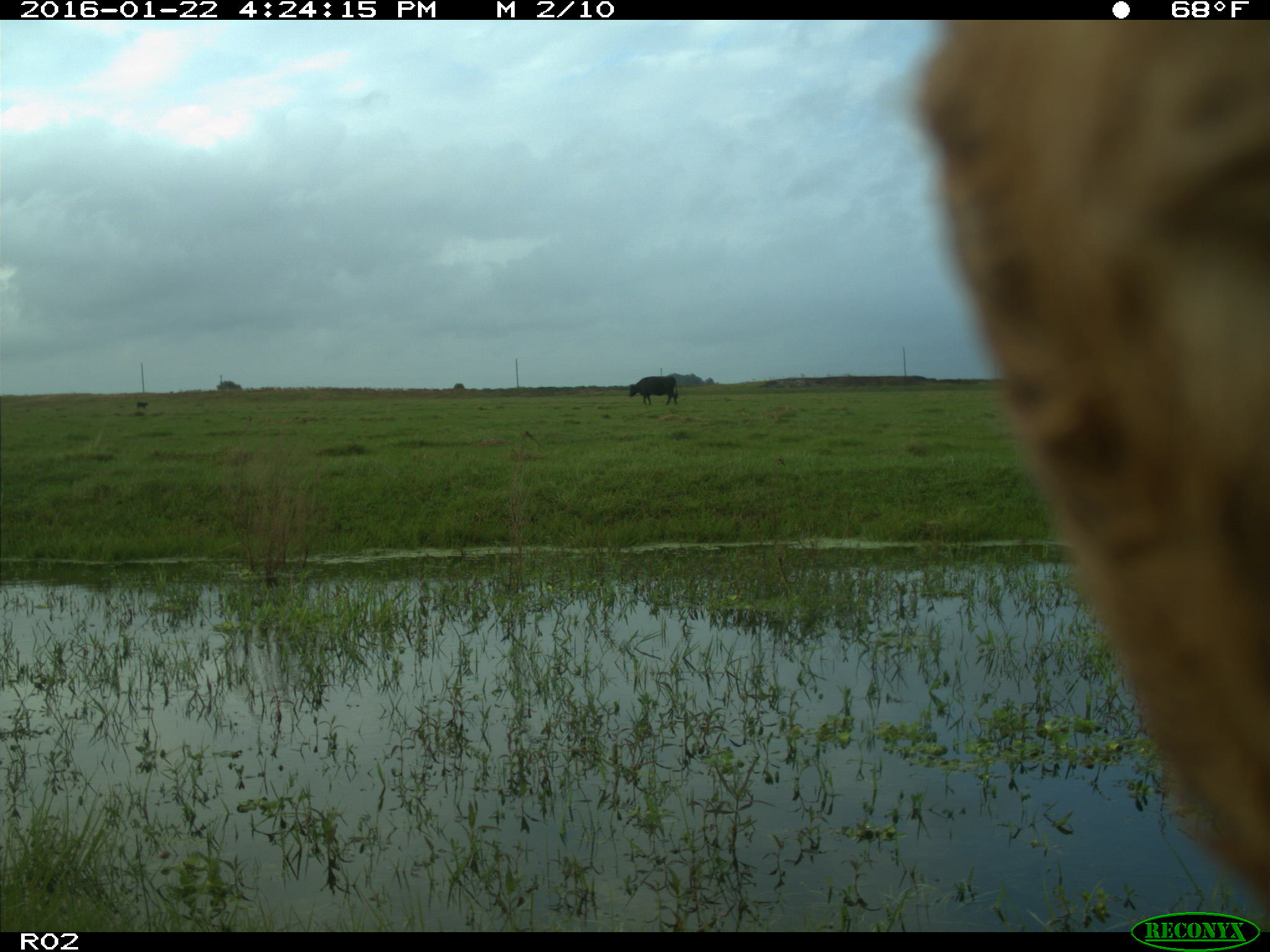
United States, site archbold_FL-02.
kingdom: Animalia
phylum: Chordata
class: Mammalia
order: Artiodactyla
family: Bovidae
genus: Bos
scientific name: Bos taurus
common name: domestic cow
Bos taurus (domestic cow).